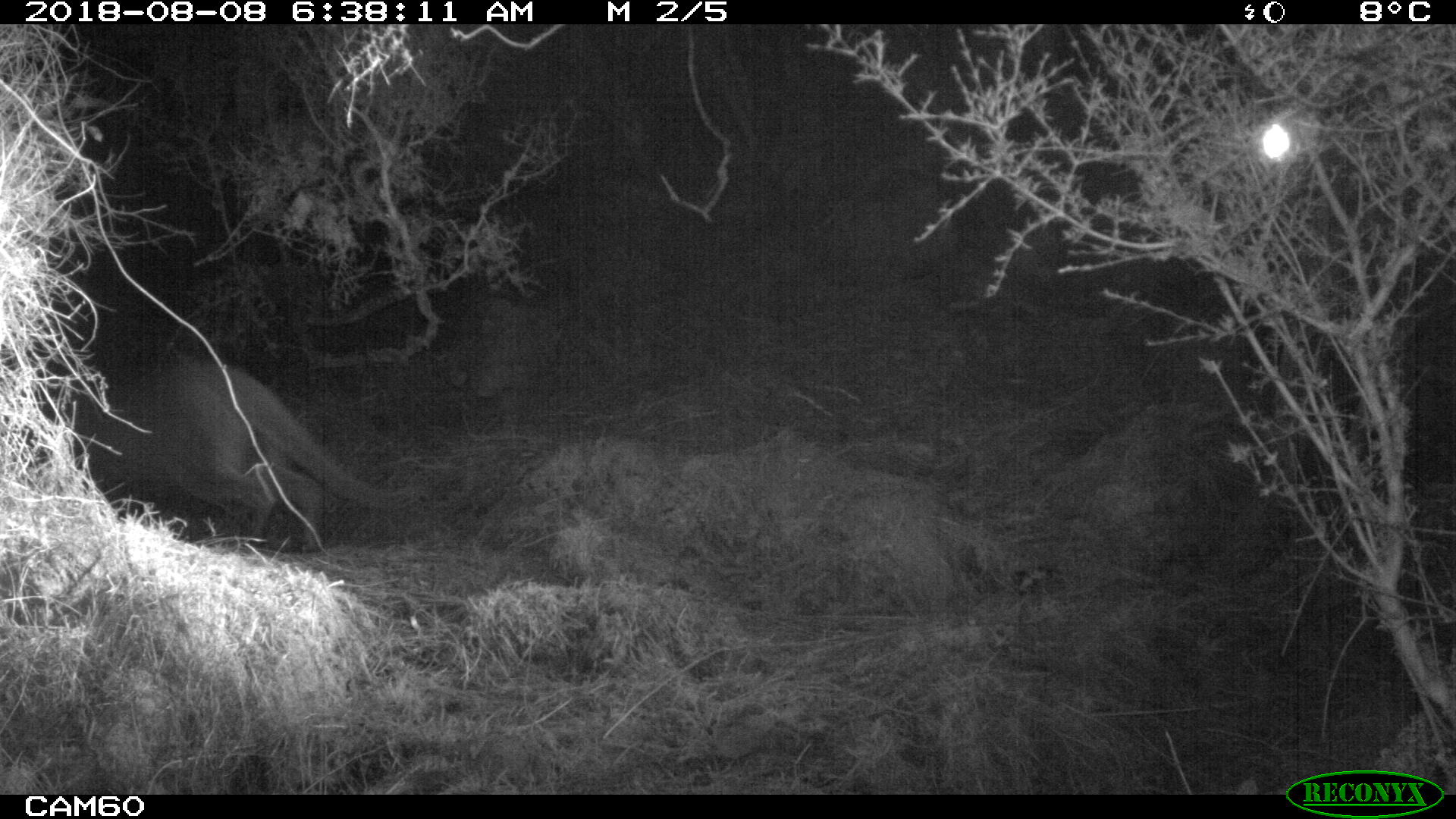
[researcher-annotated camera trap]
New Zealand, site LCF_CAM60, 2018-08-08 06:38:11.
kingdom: Animalia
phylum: Chordata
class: Mammalia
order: Diprotodontia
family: Macropodidae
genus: Notamacropus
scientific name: Notamacropus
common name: wallaby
Wallaby (Notamacropus).